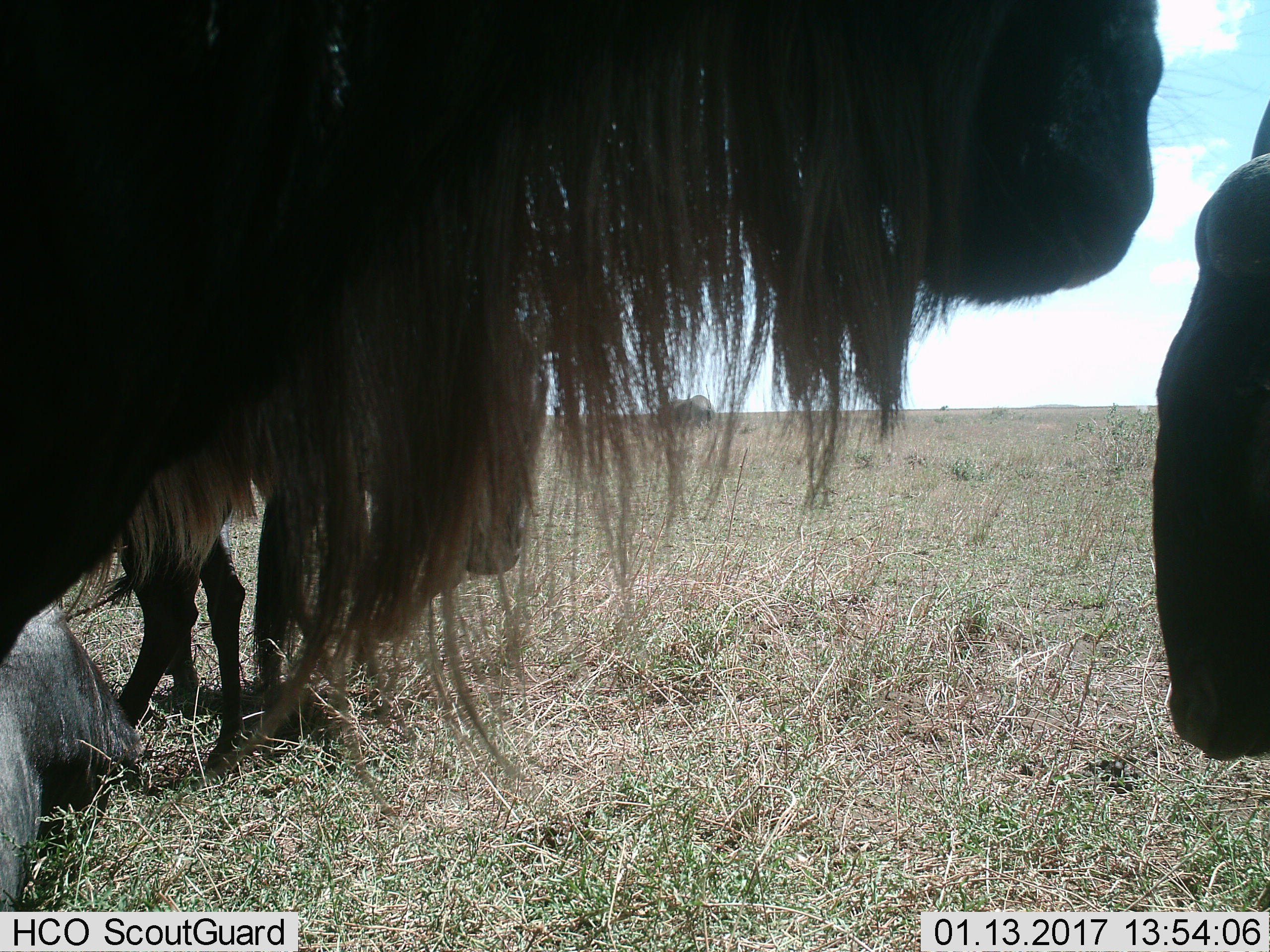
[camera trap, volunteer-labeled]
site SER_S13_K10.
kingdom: Animalia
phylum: Chordata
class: Mammalia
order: Artiodactyla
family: Bovidae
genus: Connochaetes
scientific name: Connochaetes taurinus taurinus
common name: blue wildebeest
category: wildebeestblue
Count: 4.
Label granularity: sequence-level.